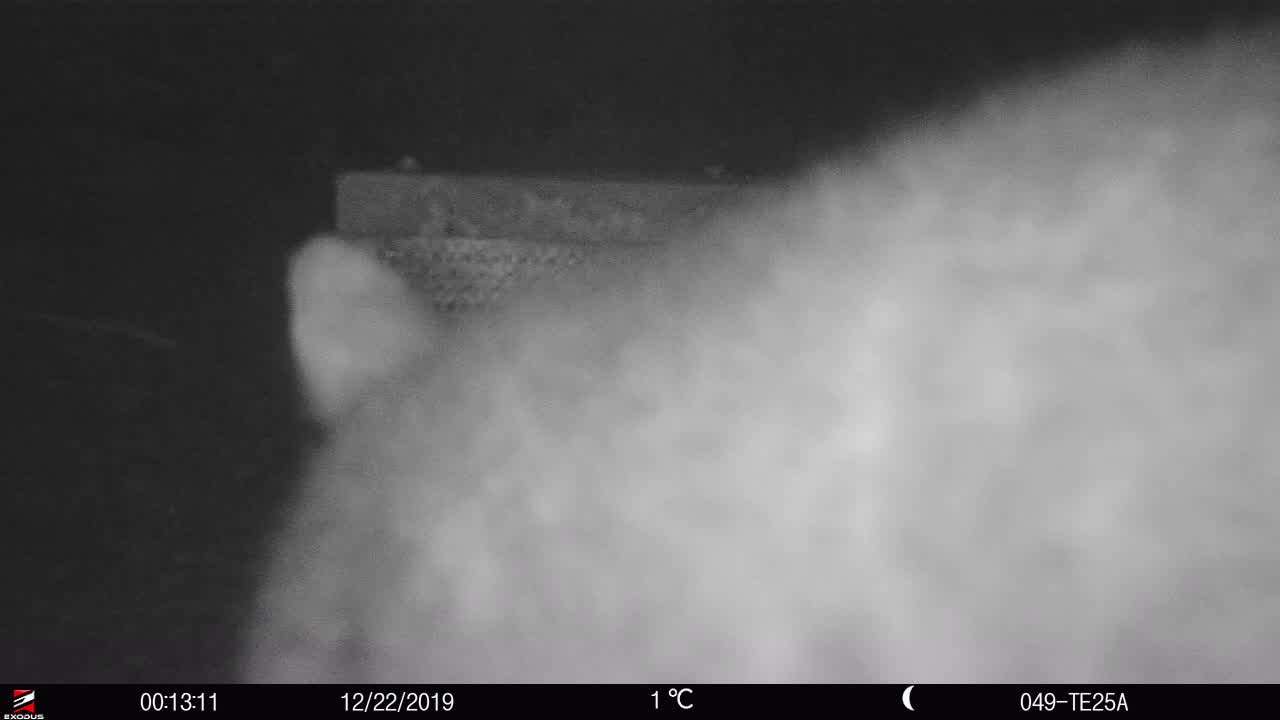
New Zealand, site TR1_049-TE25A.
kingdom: Animalia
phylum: Chordata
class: Mammalia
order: Diprotodontia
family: Phalangeridae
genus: Trichosurus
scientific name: Trichosurus vulpecula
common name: common brushtail possum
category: possum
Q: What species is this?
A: Possum (common brushtail possum) (Trichosurus vulpecula).